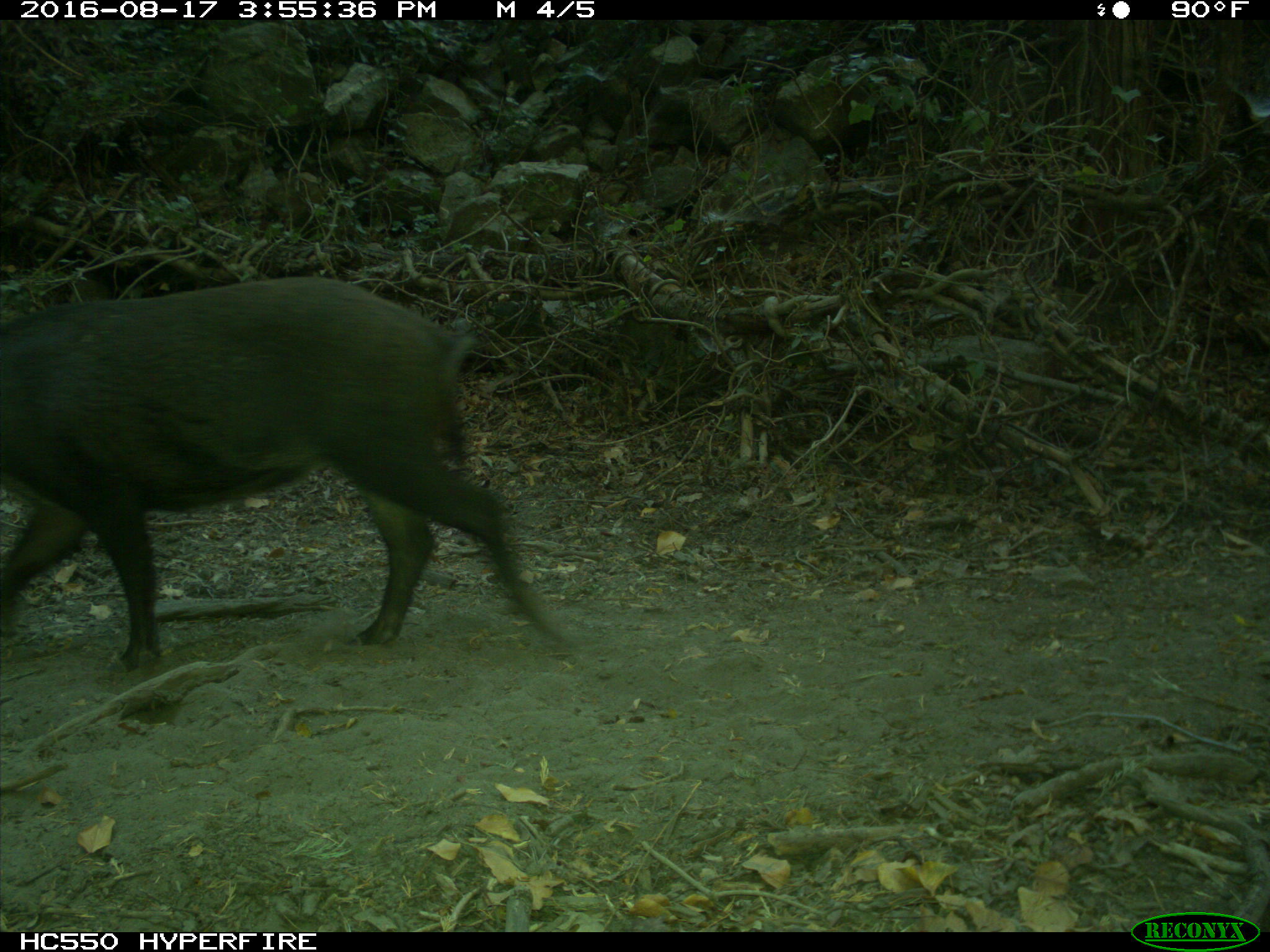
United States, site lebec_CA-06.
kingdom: Animalia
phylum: Chordata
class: Mammalia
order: Artiodactyla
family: Suidae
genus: Sus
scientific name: Sus scrofa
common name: wild boar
Sus scrofa (wild boar).